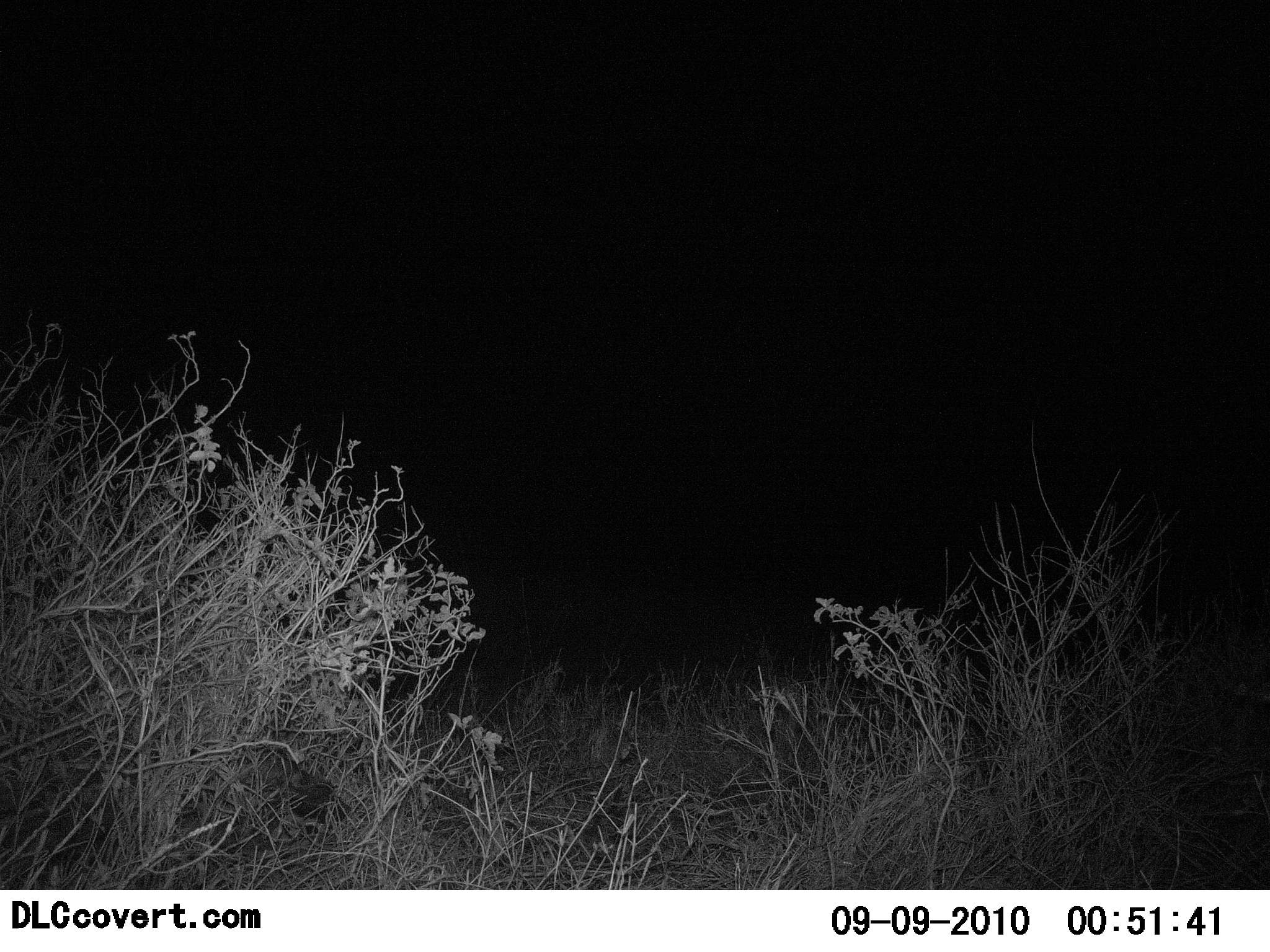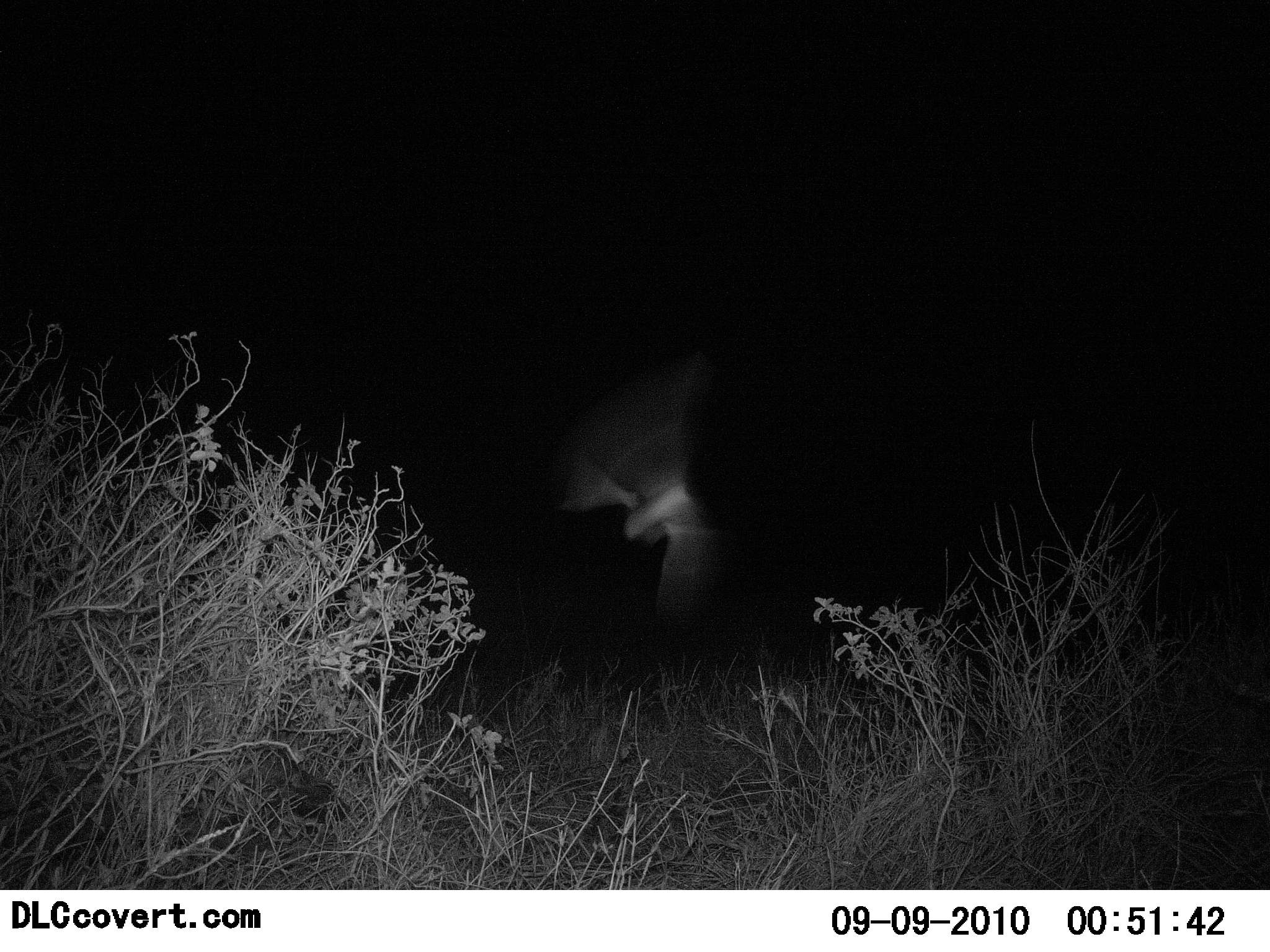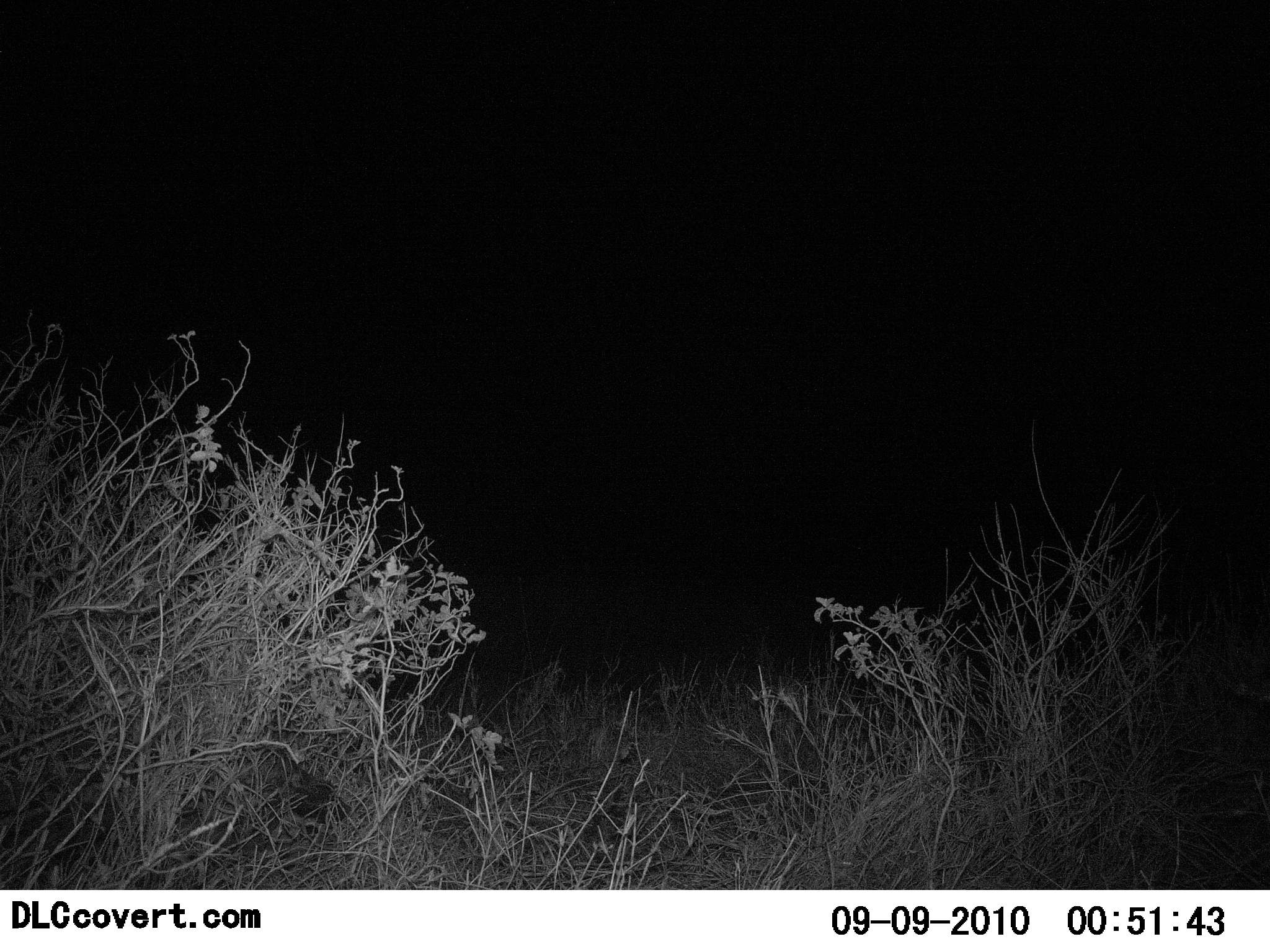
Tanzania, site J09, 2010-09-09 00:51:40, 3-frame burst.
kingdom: Animalia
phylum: Chordata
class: Aves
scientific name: Aves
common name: bird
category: otherbird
Otherbird (bird) (Aves), count 1. Behavior (volunteer vote fractions): standing 0%, resting 0%, moving 100%, interacting 0%. Young present (vote fraction): 0%. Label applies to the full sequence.